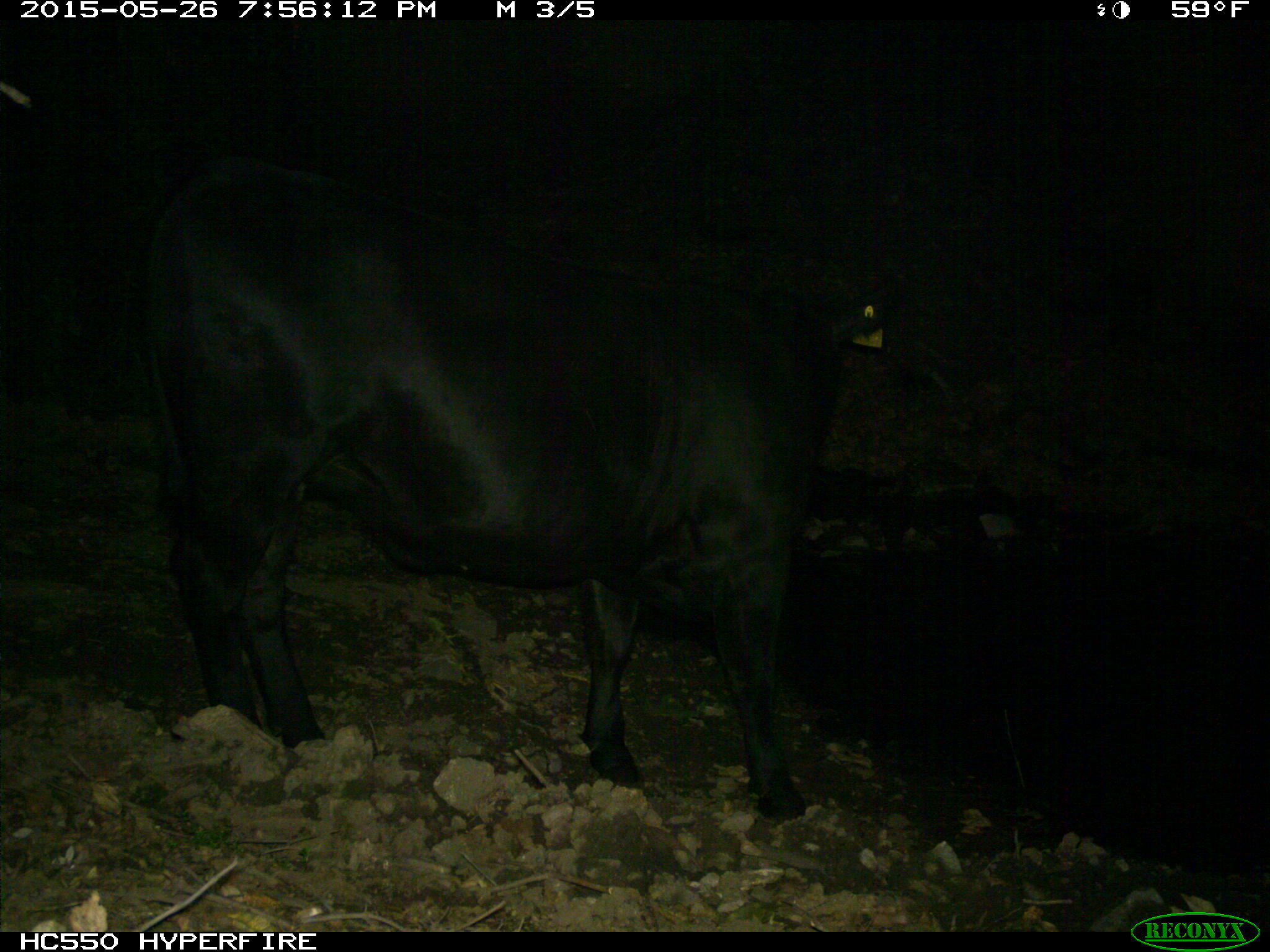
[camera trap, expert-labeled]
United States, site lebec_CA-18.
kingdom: Animalia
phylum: Chordata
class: Mammalia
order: Artiodactyla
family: Bovidae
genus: Bos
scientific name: Bos taurus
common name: domestic cow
Bos taurus (domestic cow).